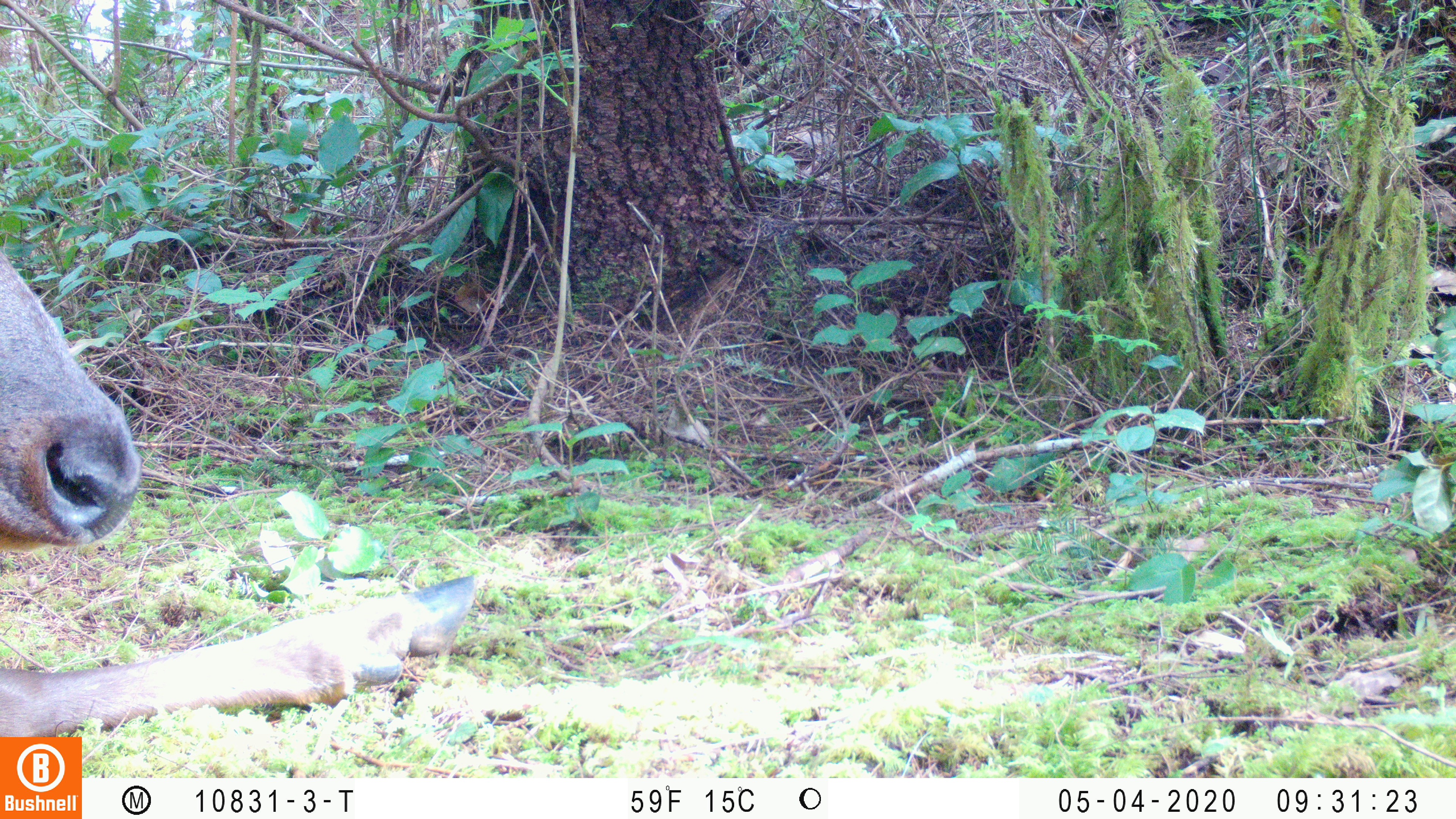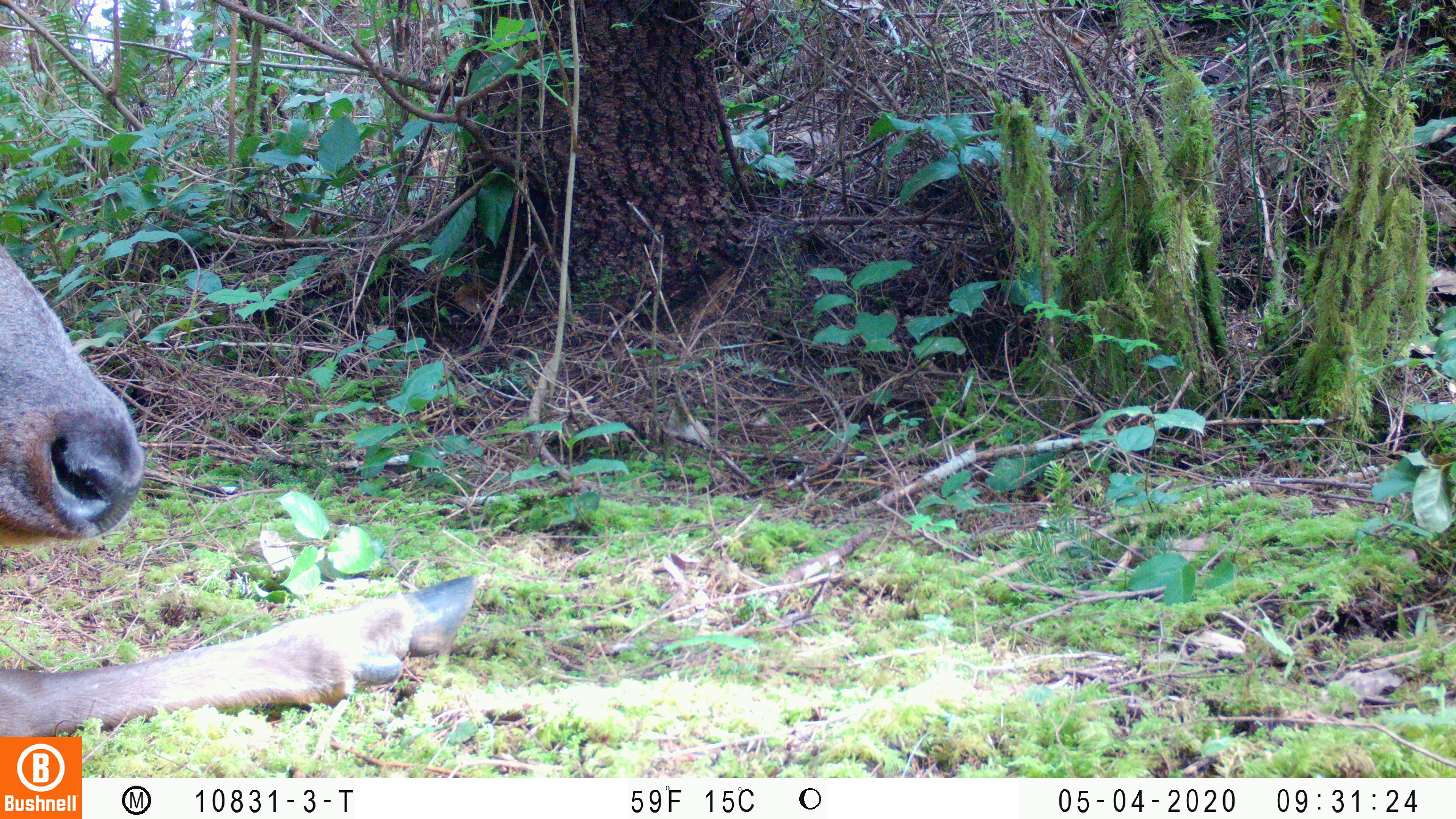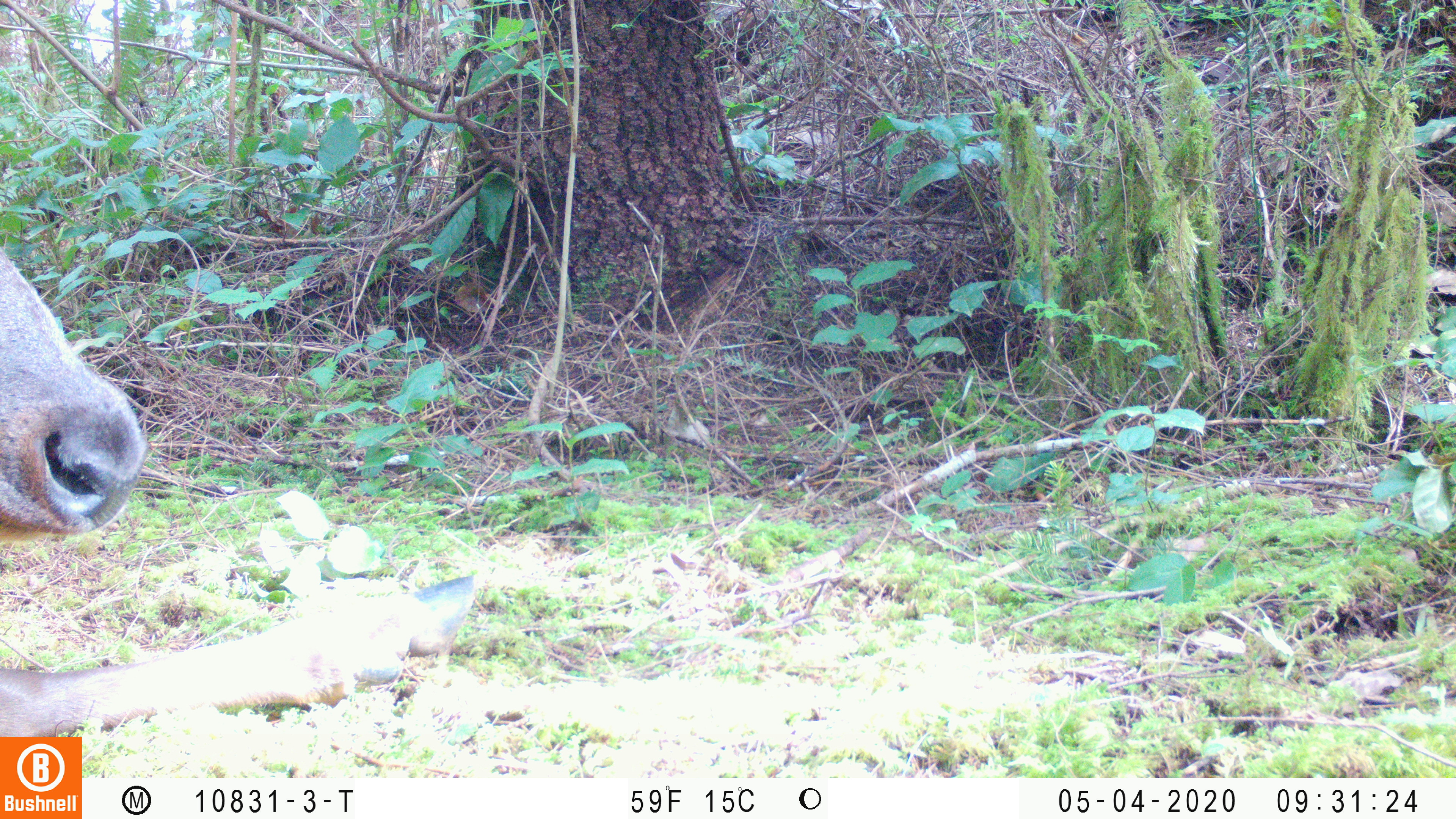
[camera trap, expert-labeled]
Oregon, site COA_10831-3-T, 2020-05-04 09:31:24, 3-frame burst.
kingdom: Animalia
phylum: Chordata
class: Mammalia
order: Artiodactyla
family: Cervidae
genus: Cervus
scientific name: Cervus canadensis roosevelti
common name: roosevelt elk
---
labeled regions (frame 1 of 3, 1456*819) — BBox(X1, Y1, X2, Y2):
roosevelt elk: BBox(0, 248, 484, 730)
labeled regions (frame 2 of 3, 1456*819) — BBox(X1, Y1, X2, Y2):
roosevelt elk: BBox(2, 243, 480, 727)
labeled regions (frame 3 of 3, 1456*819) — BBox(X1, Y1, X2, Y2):
roosevelt elk: BBox(0, 245, 482, 730)